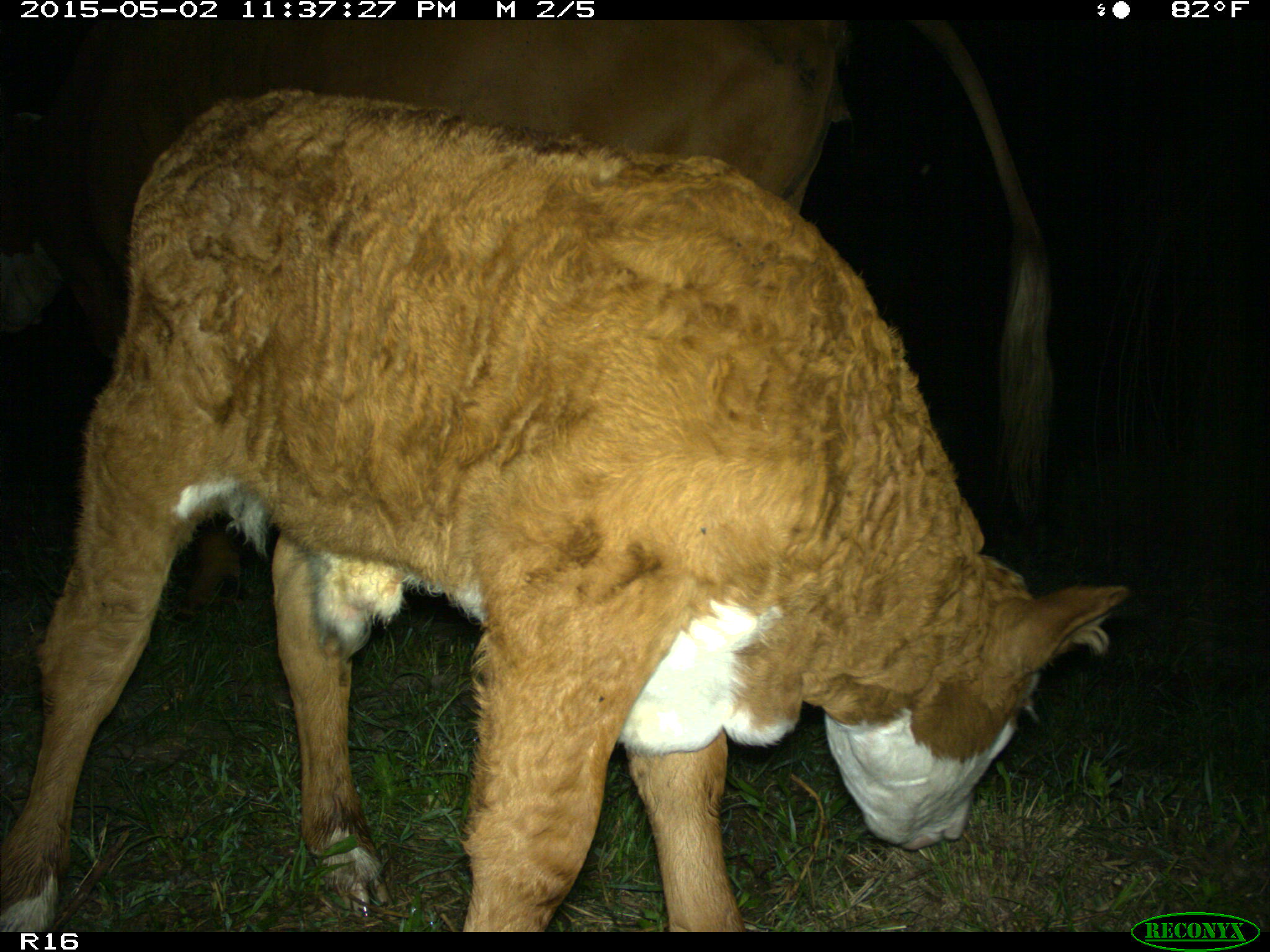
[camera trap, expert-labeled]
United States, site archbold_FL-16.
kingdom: Animalia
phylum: Chordata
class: Mammalia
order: Artiodactyla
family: Bovidae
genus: Bos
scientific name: Bos taurus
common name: domestic cow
Bos taurus (domestic cow).